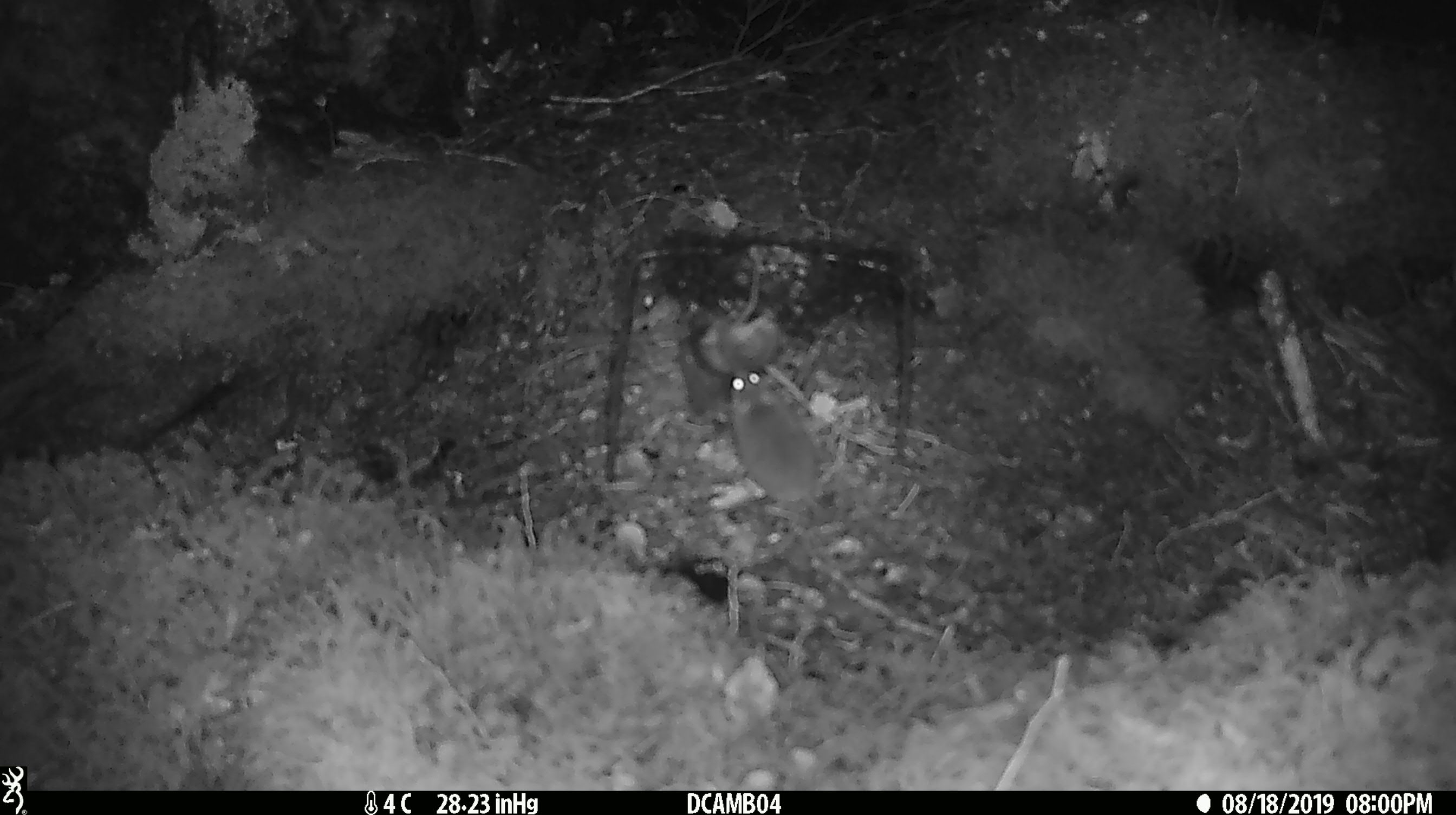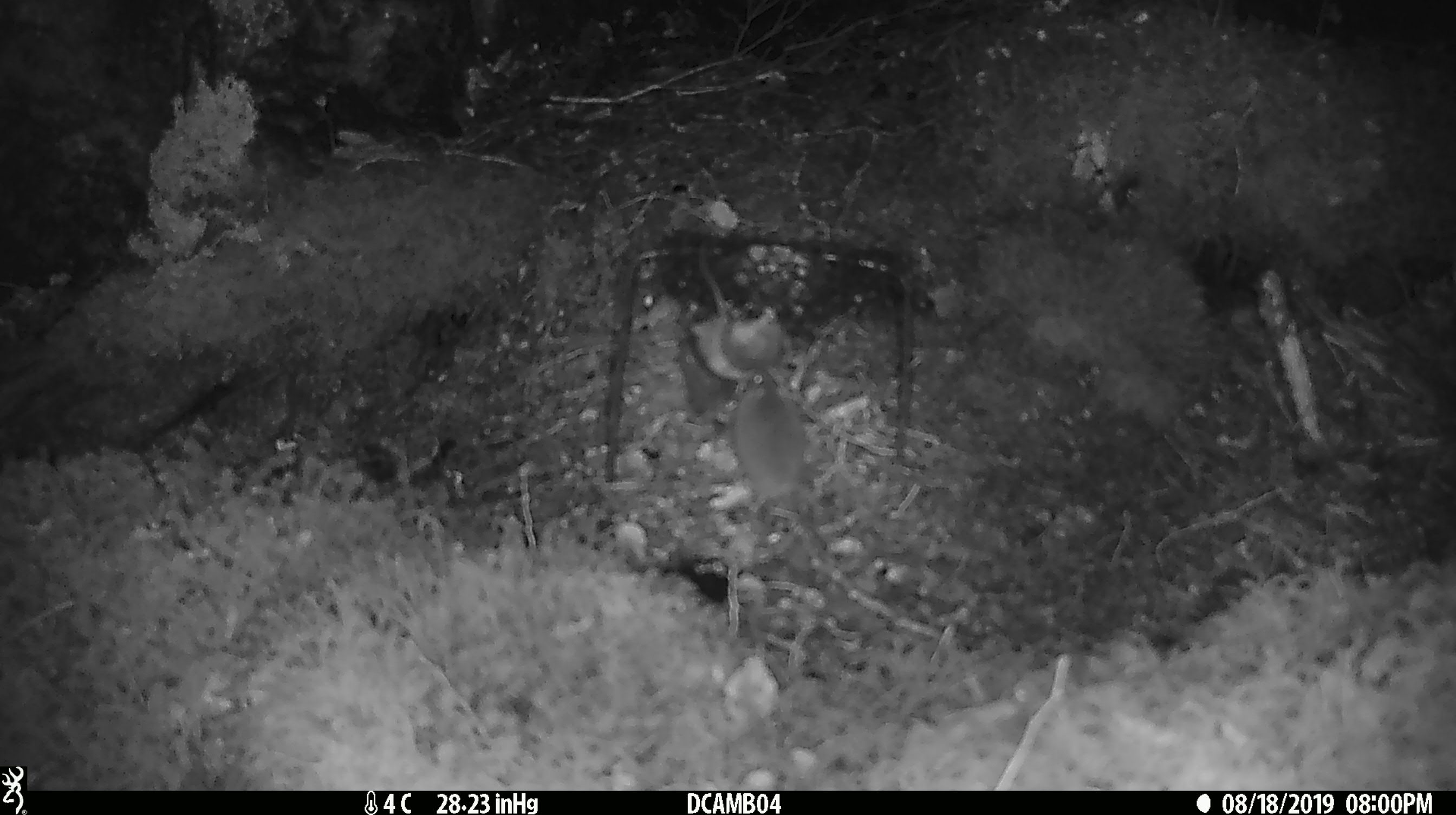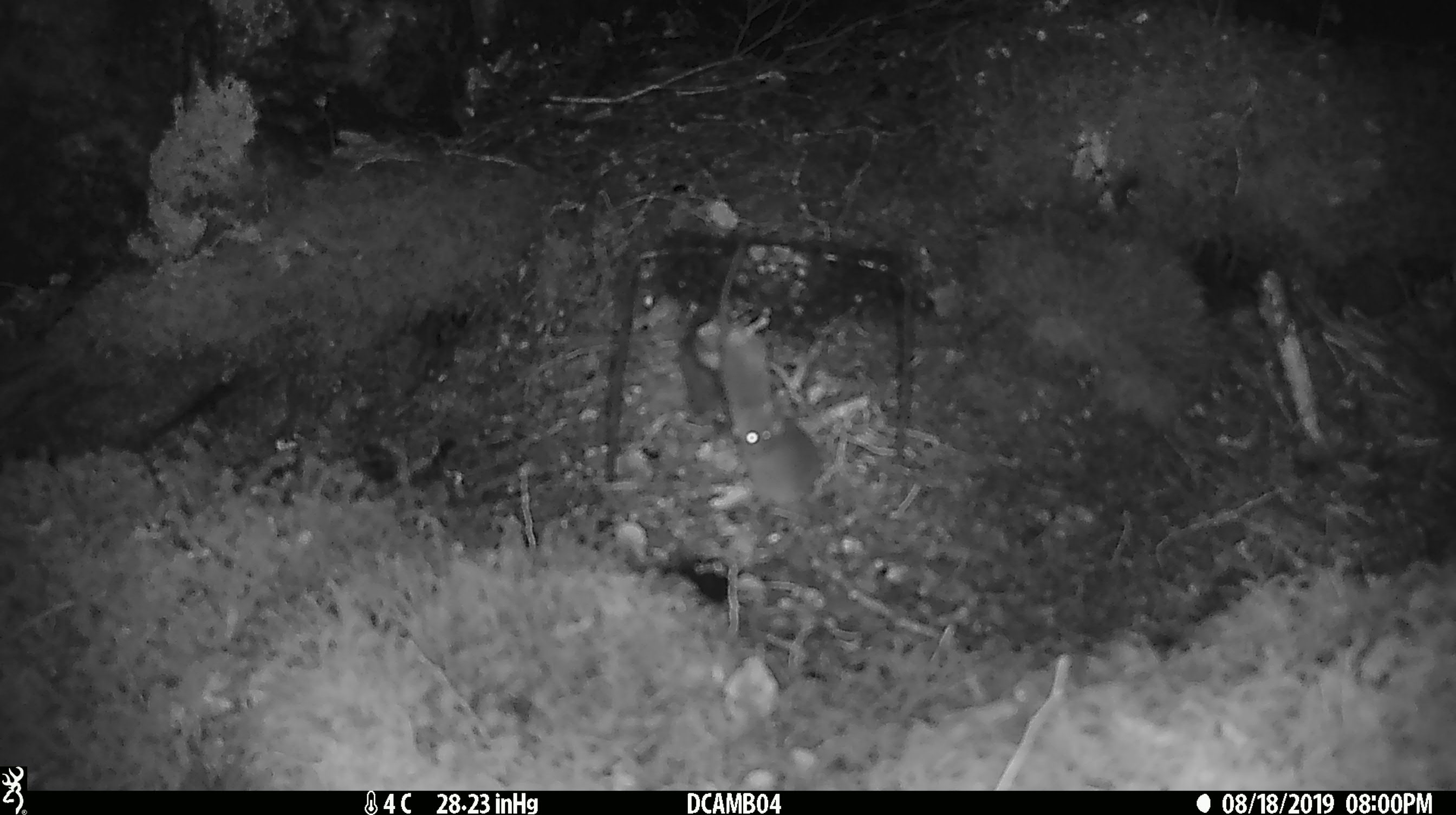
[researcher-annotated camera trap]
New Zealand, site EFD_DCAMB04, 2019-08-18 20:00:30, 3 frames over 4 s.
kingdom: Animalia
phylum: Chordata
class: Mammalia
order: Rodentia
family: Muridae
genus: Mus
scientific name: Mus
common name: mouse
Mouse (Mus).